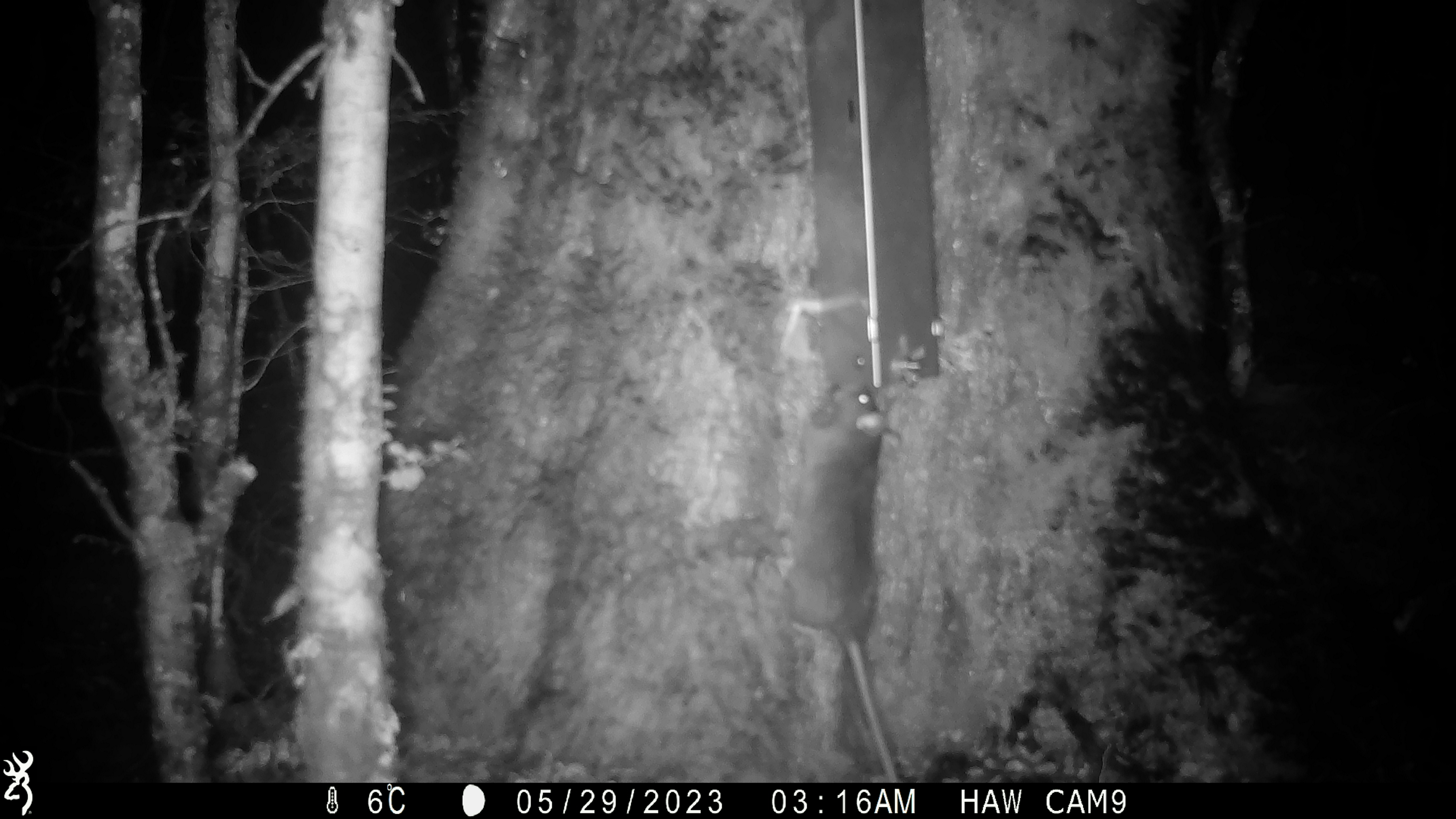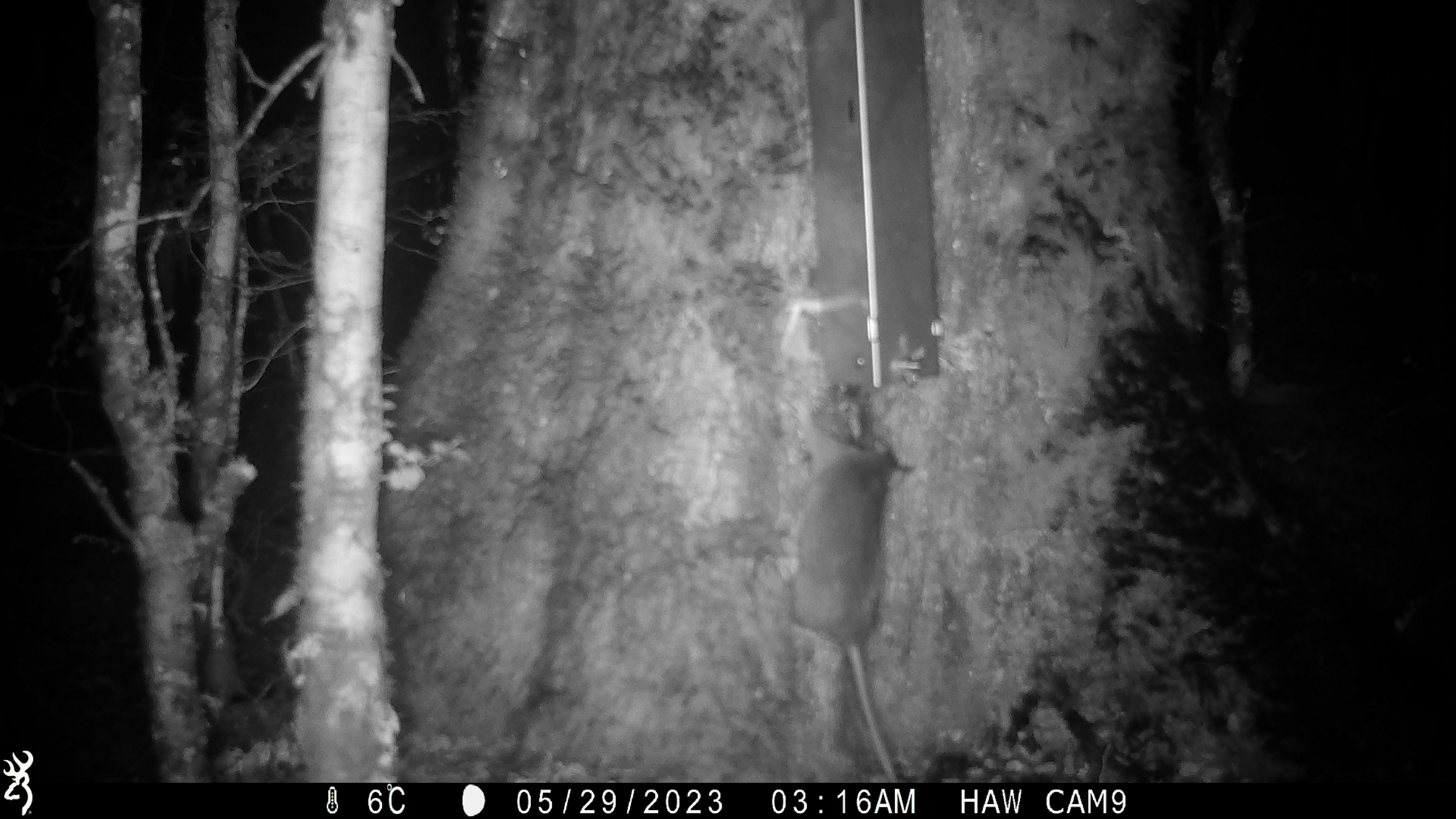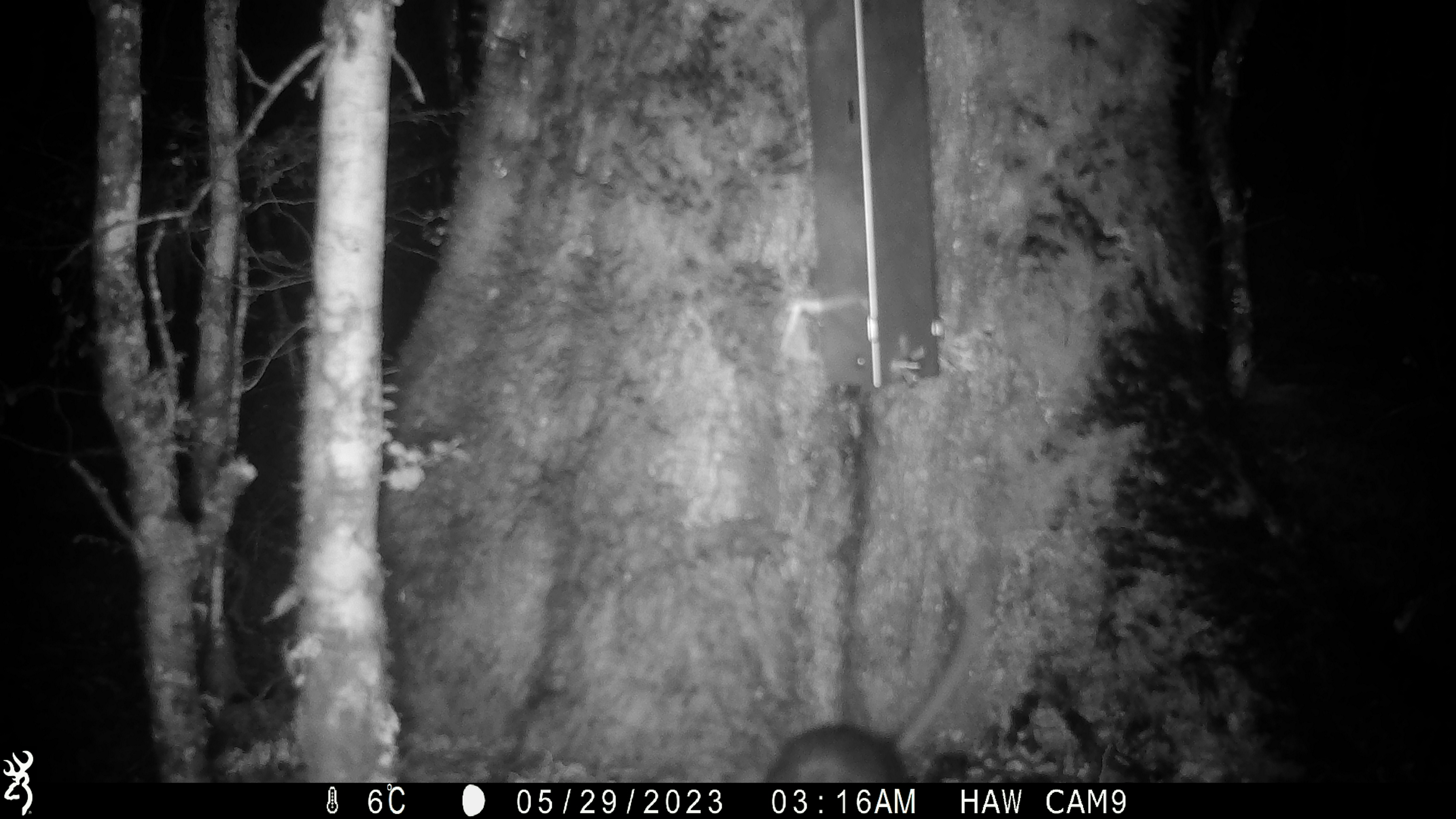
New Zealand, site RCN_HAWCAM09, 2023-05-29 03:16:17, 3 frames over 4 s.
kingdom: Animalia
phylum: Chordata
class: Mammalia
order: Rodentia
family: Muridae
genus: Rattus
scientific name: Rattus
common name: rat